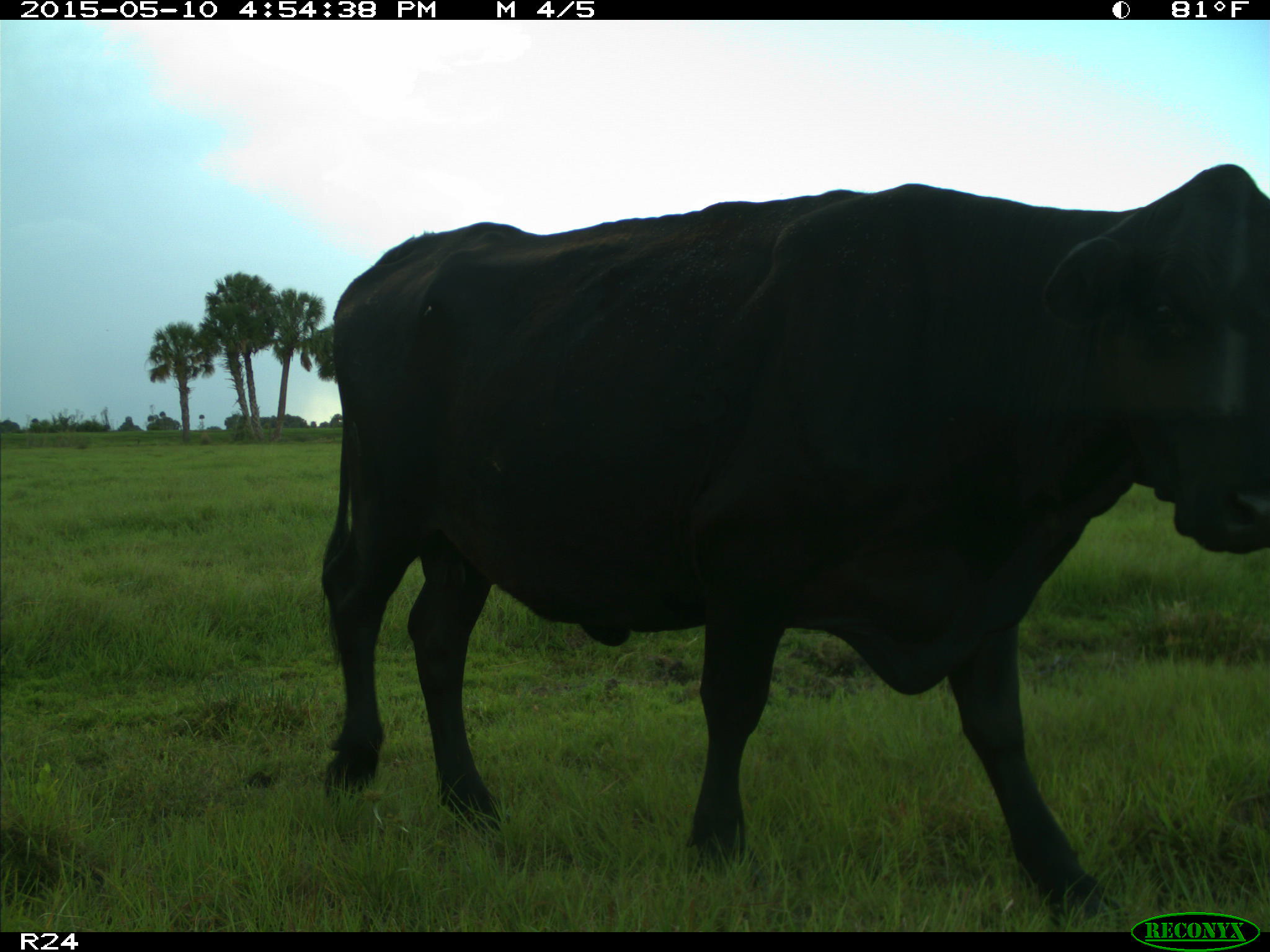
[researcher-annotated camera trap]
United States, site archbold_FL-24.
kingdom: Animalia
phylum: Chordata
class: Mammalia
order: Artiodactyla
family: Bovidae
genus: Bos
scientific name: Bos taurus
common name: domestic cow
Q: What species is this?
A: Bos taurus (domestic cow).